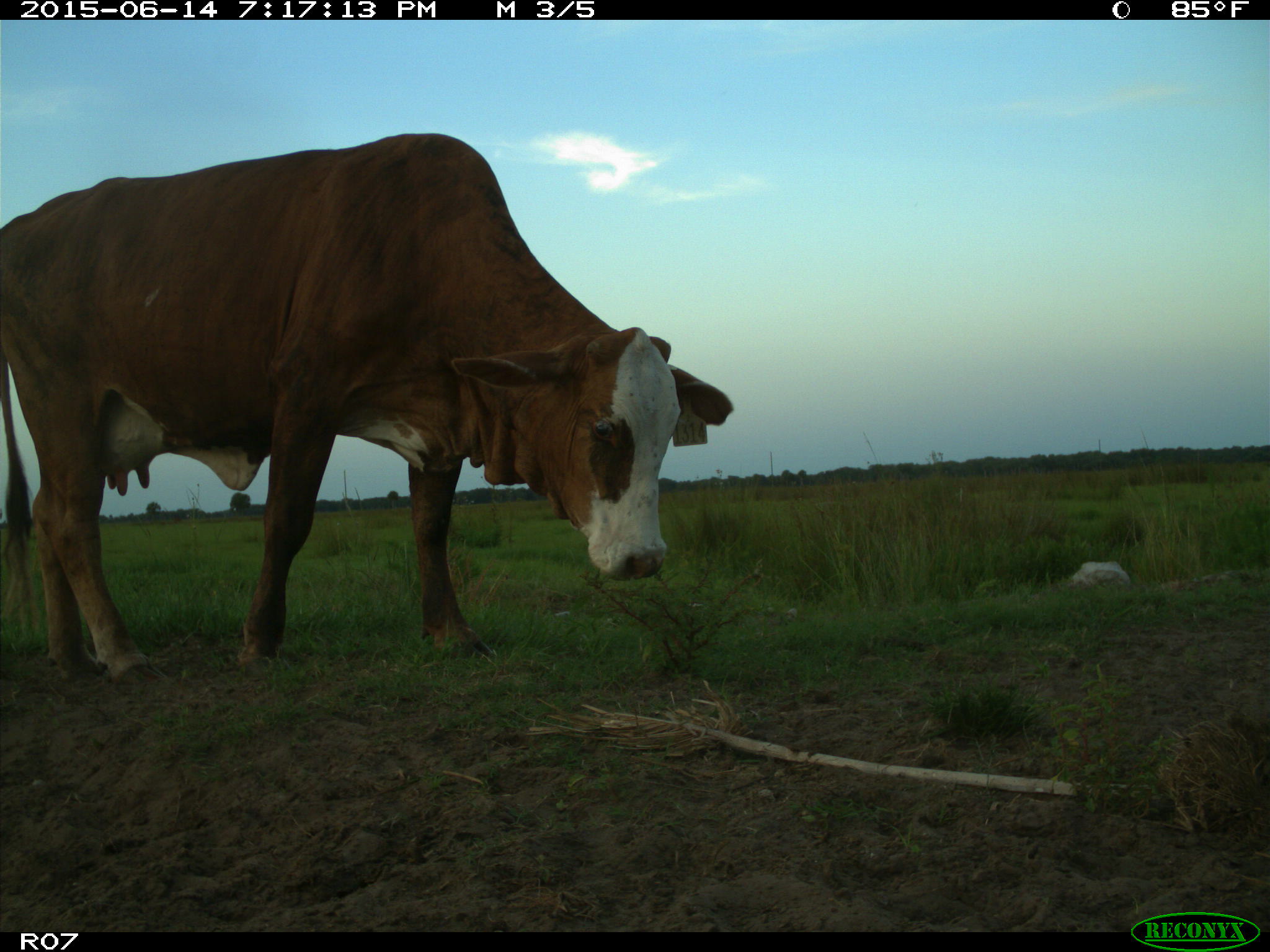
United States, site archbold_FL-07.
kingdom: Animalia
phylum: Chordata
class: Mammalia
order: Artiodactyla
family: Bovidae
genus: Bos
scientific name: Bos taurus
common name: domestic cow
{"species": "Bos taurus (domestic cow)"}